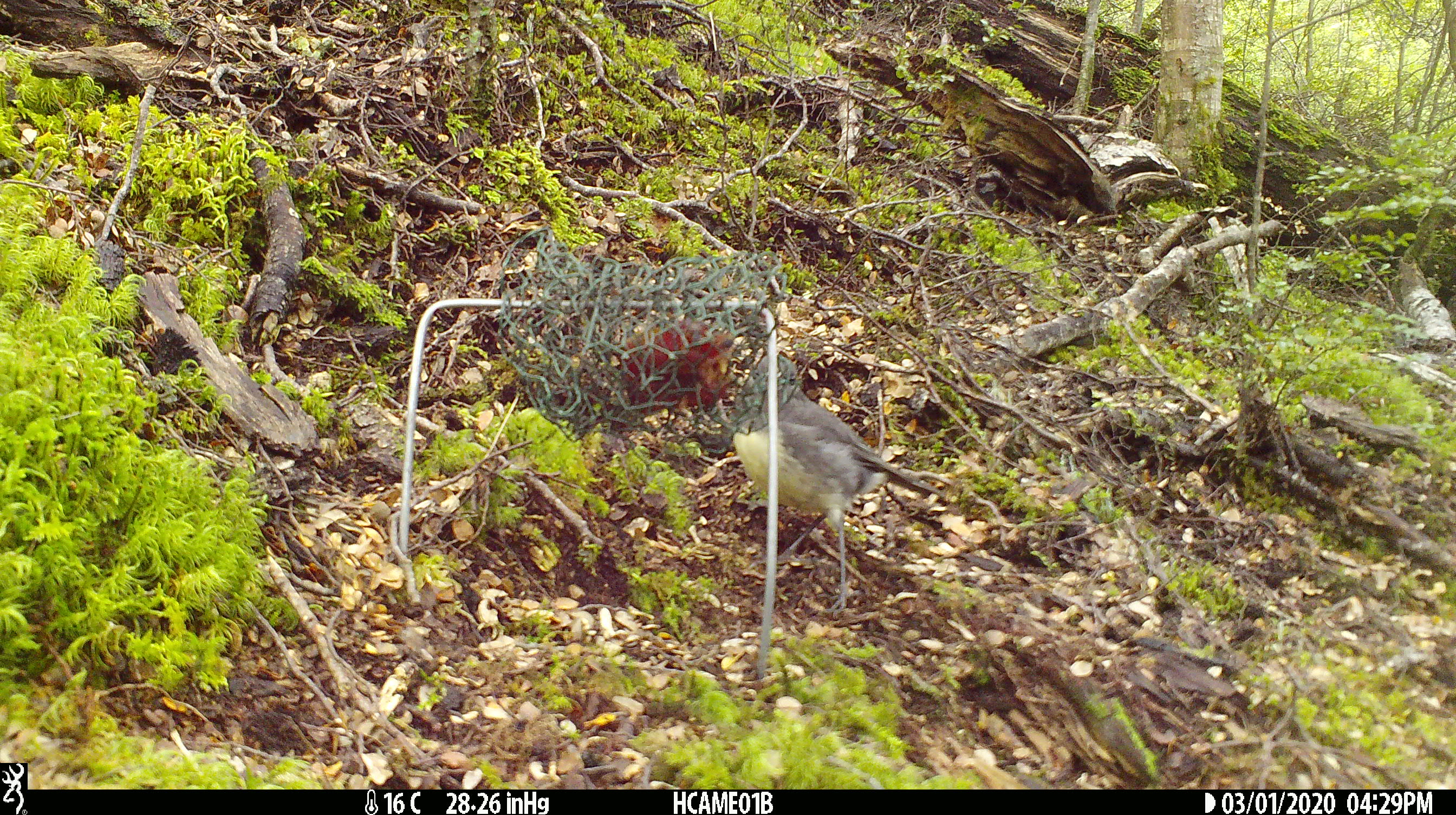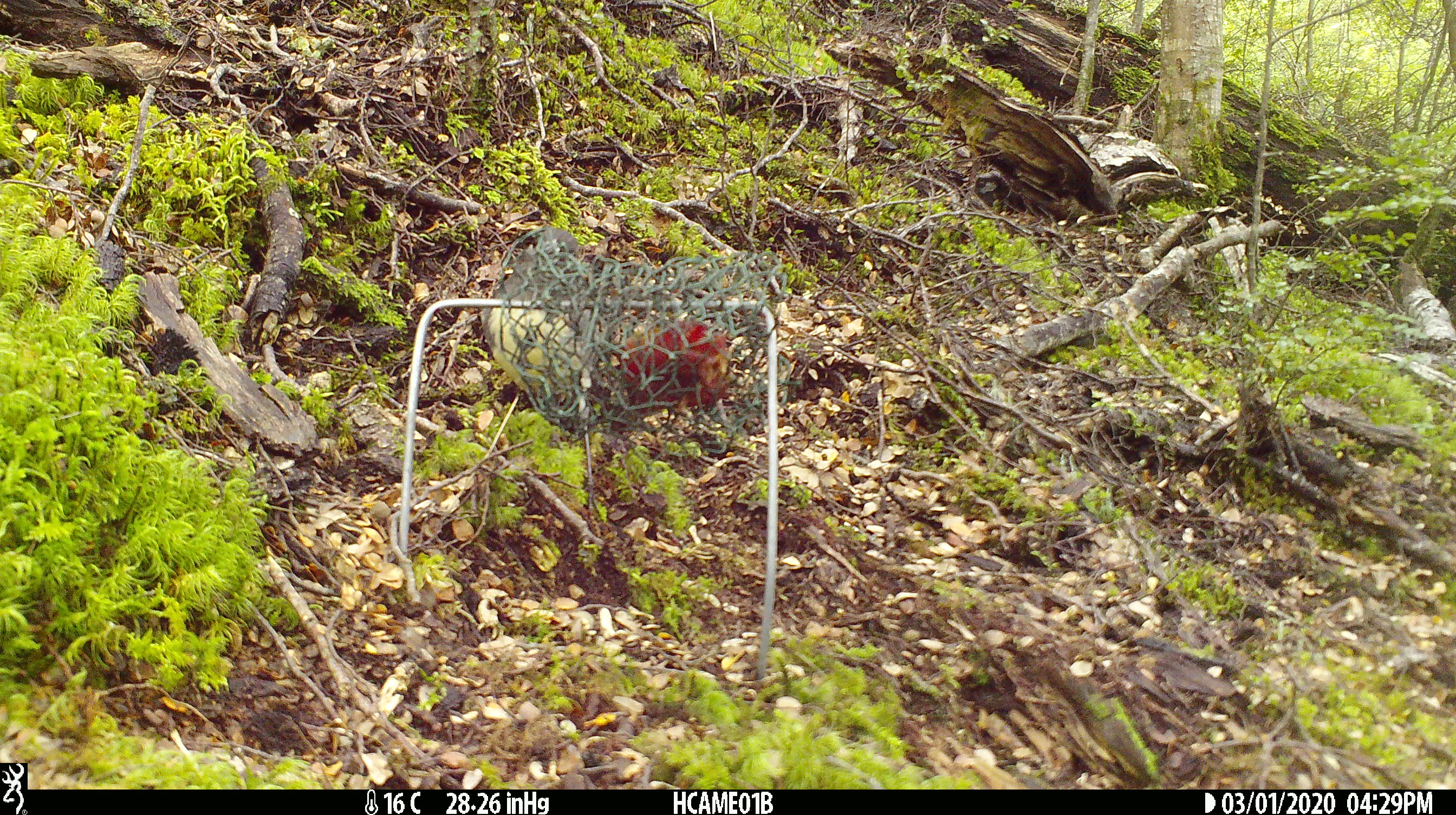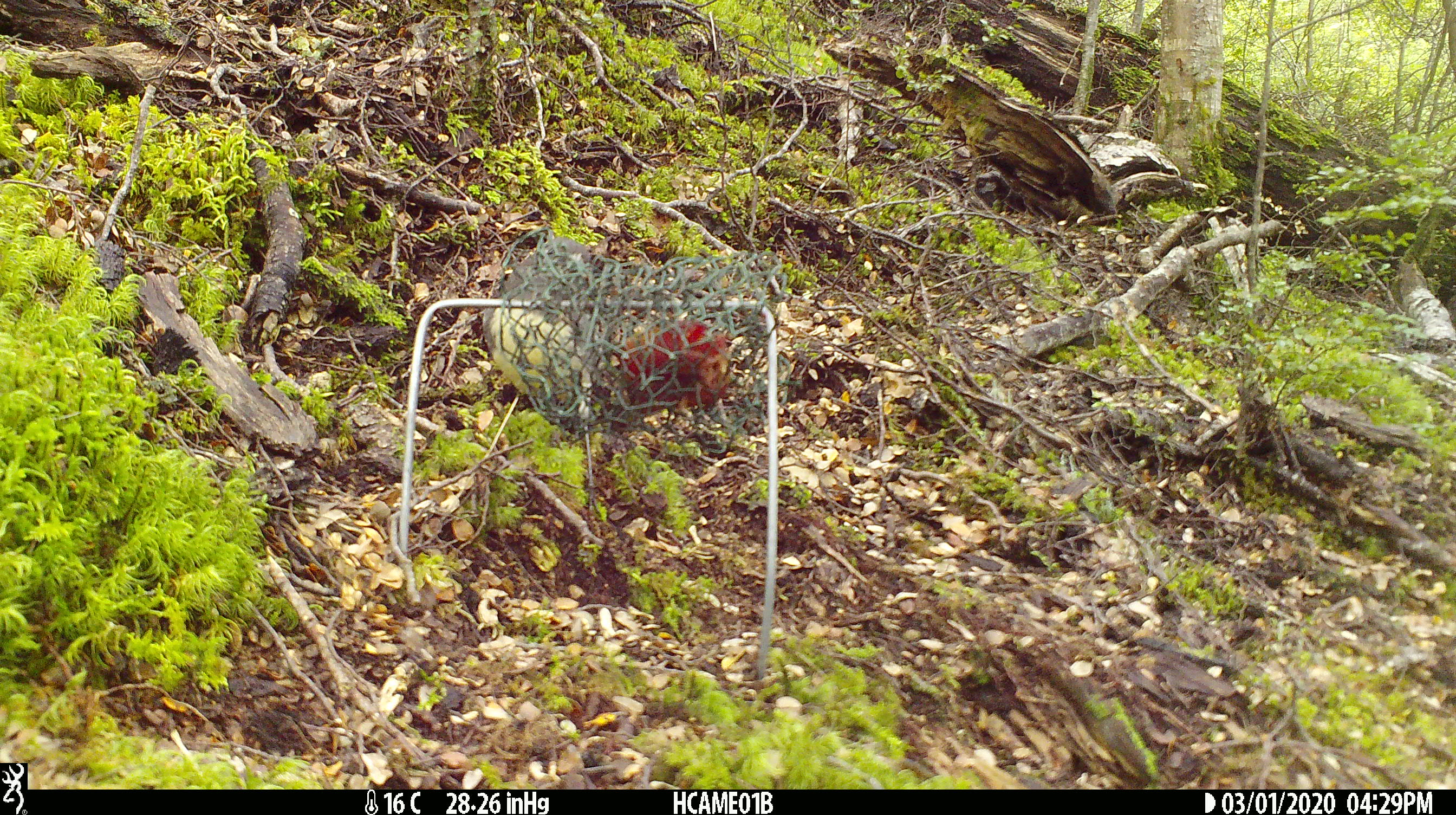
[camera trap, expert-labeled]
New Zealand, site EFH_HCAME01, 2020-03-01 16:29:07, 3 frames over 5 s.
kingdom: Animalia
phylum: Chordata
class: Aves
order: Passeriformes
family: Petroicidae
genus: Petroica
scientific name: Petroica australis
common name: new zealand robin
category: robin